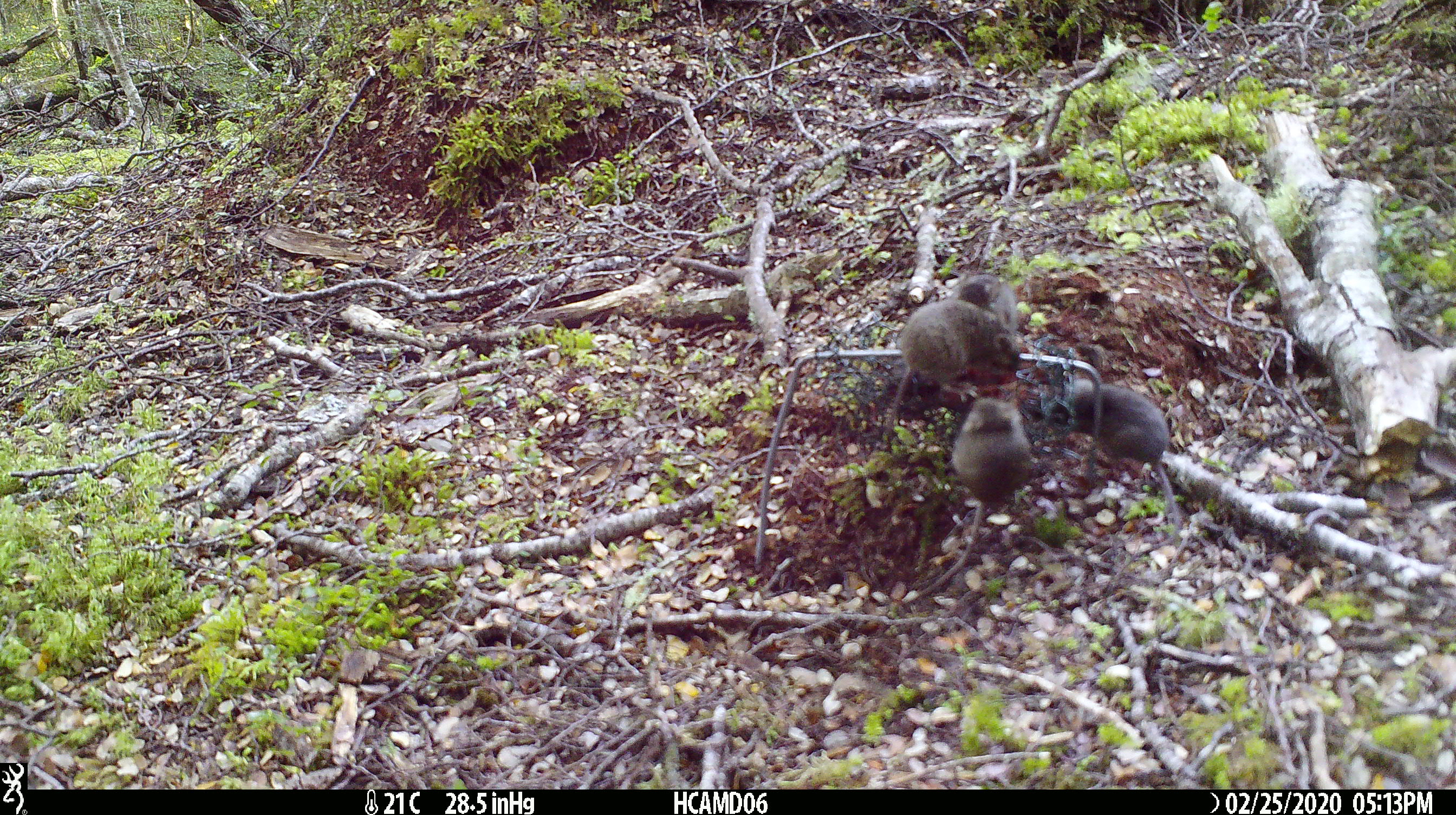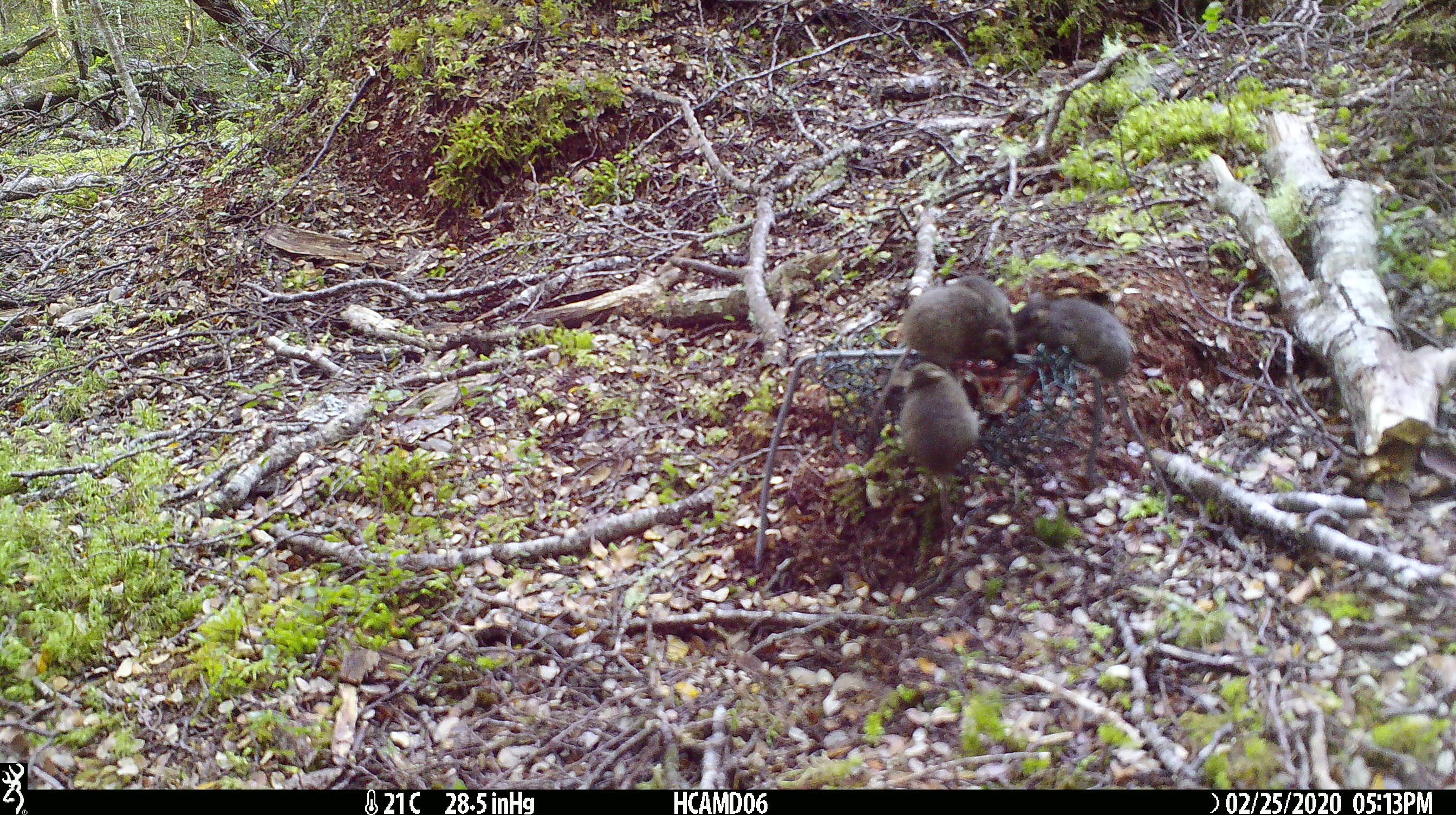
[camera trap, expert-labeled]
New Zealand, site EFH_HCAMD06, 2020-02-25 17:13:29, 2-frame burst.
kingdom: Animalia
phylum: Chordata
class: Mammalia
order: Rodentia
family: Muridae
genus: Mus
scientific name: Mus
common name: mouse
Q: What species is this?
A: Mouse (Mus).